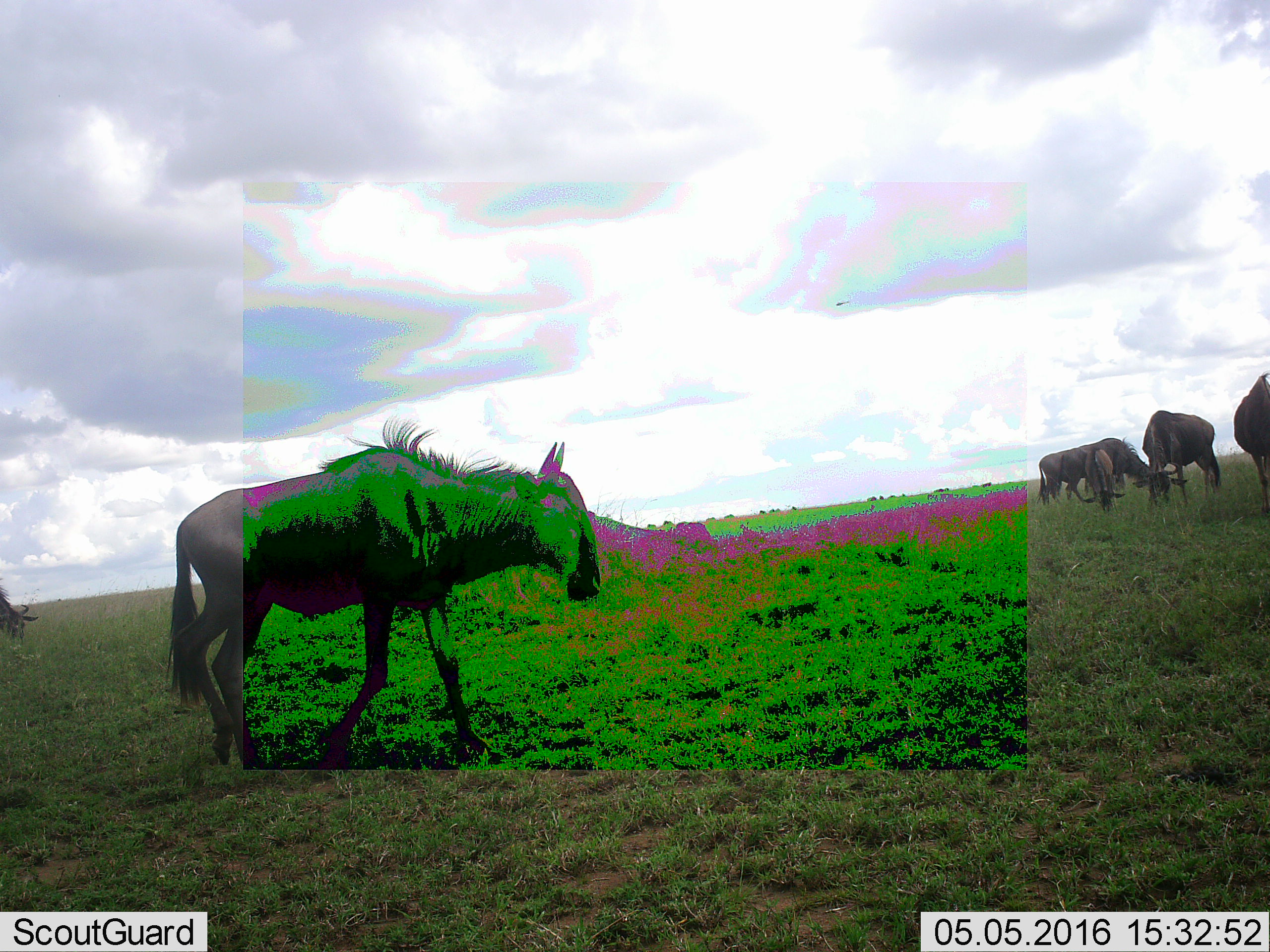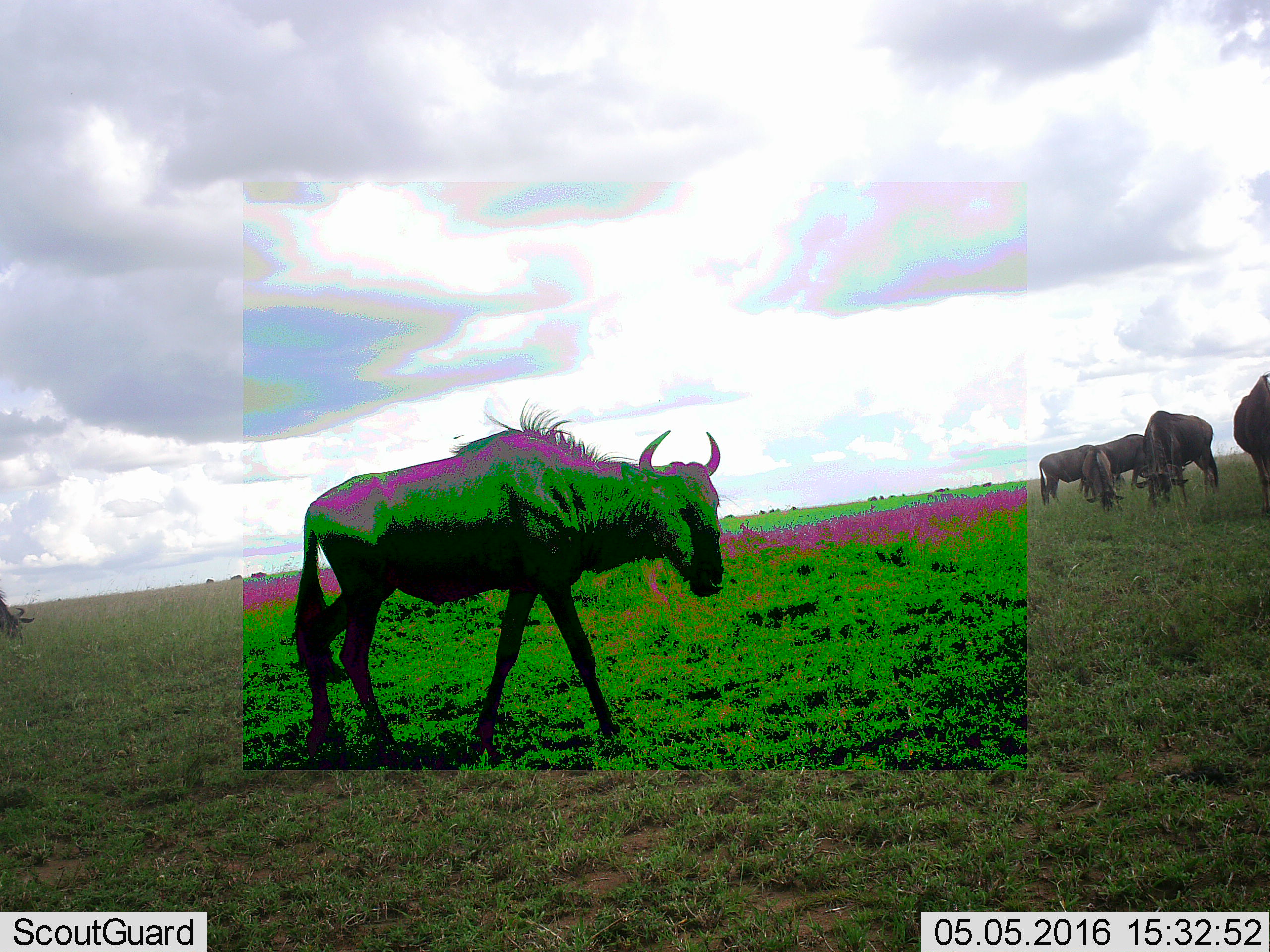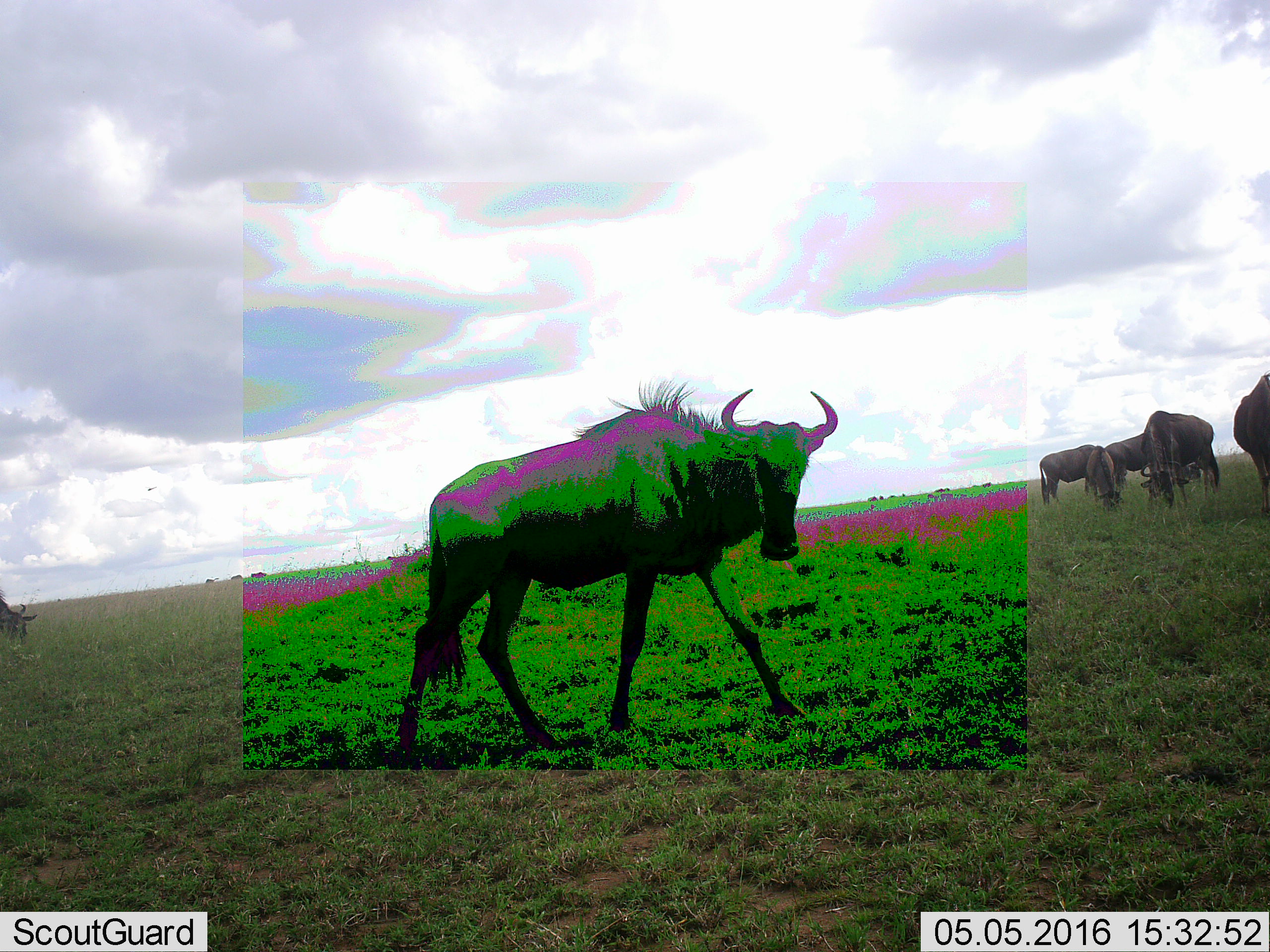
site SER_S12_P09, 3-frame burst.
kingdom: Animalia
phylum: Chordata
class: Mammalia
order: Artiodactyla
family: Bovidae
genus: Connochaetes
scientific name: Connochaetes taurinus taurinus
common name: blue wildebeest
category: wildebeestblue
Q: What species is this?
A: Wildebeestblue (blue wildebeest) (Connochaetes taurinus taurinus).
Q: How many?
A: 7.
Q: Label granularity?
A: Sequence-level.